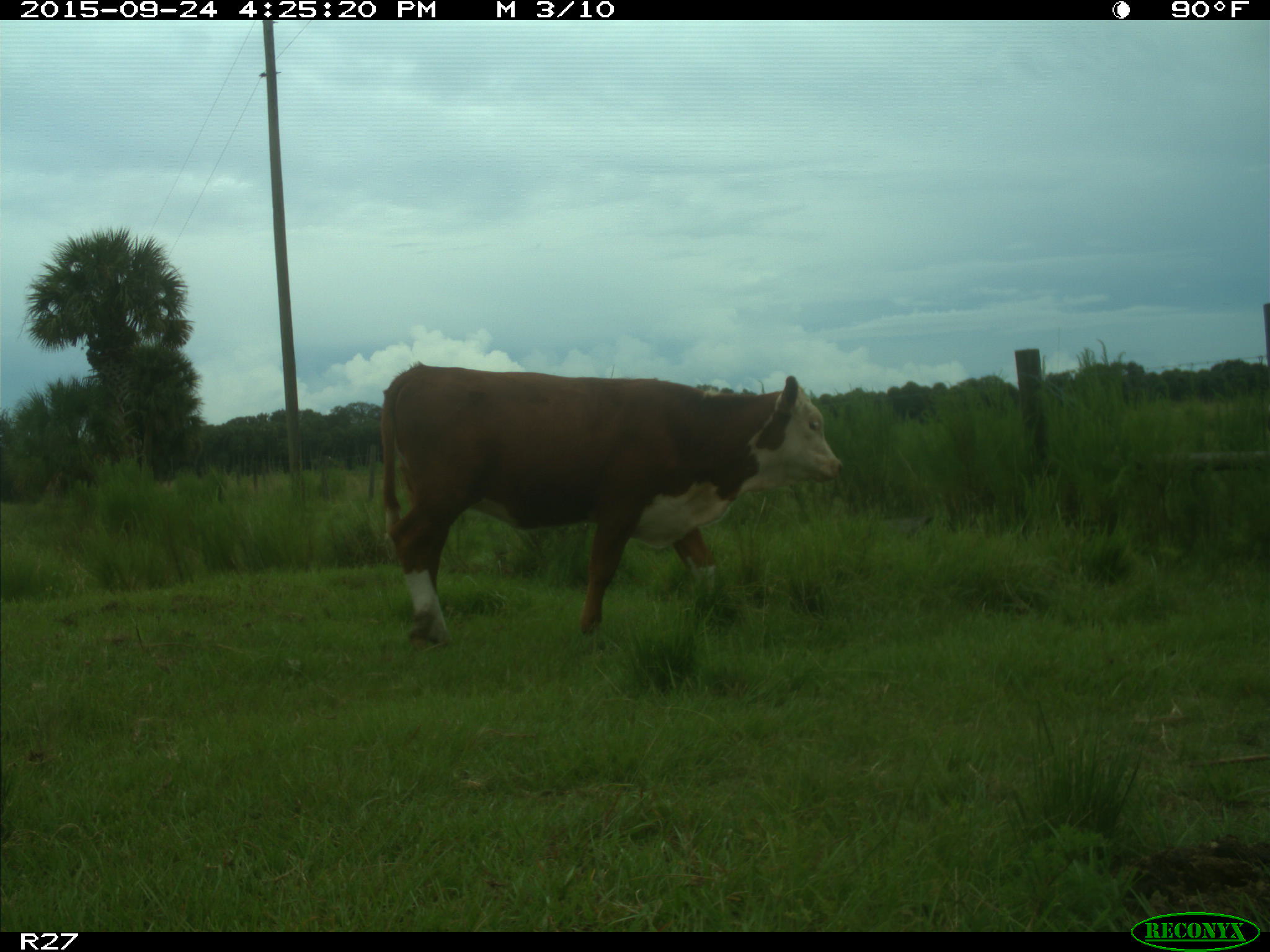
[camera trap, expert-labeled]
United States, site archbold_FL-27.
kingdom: Animalia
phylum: Chordata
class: Mammalia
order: Artiodactyla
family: Bovidae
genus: Bos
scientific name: Bos taurus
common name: domestic cow